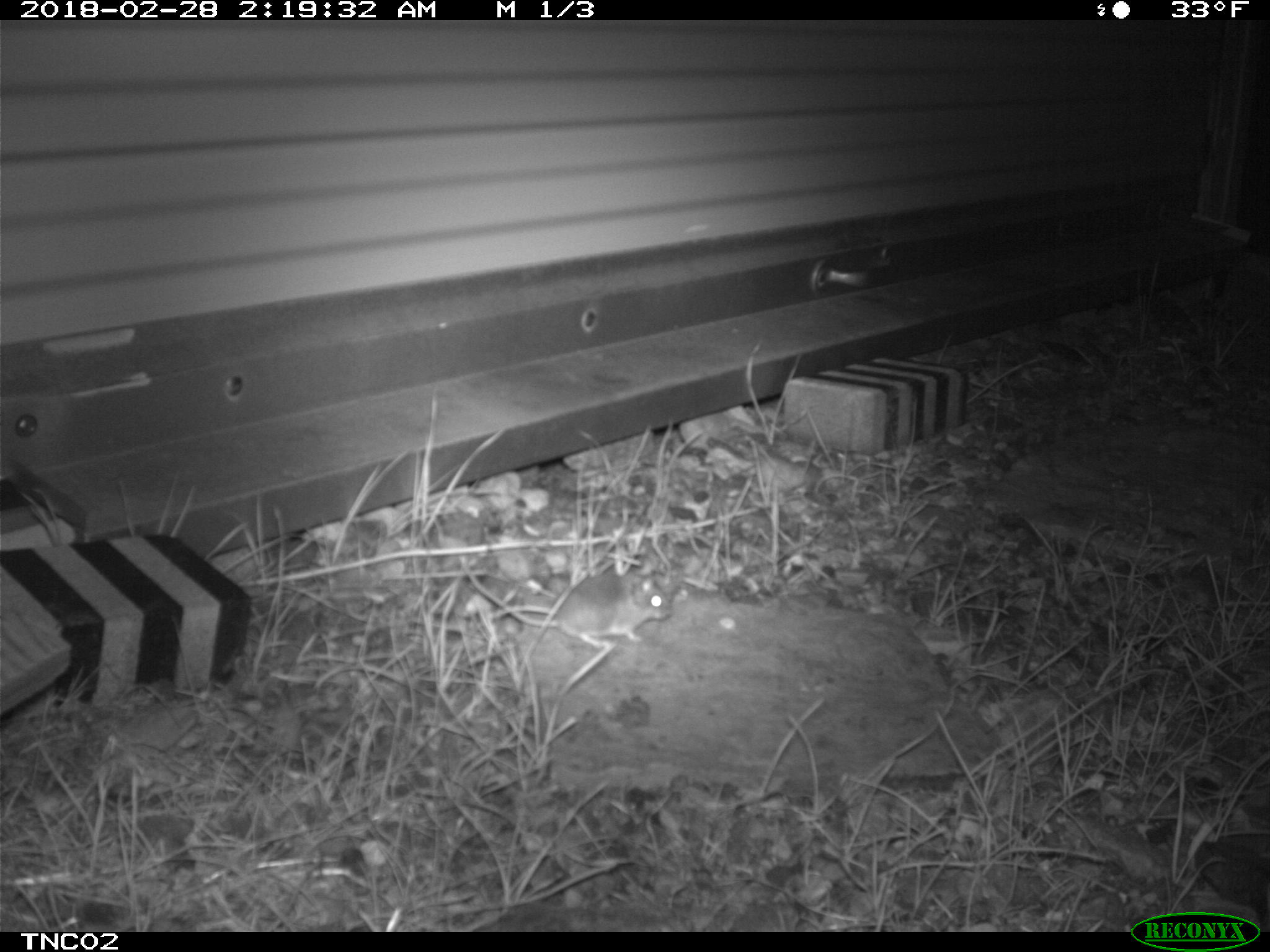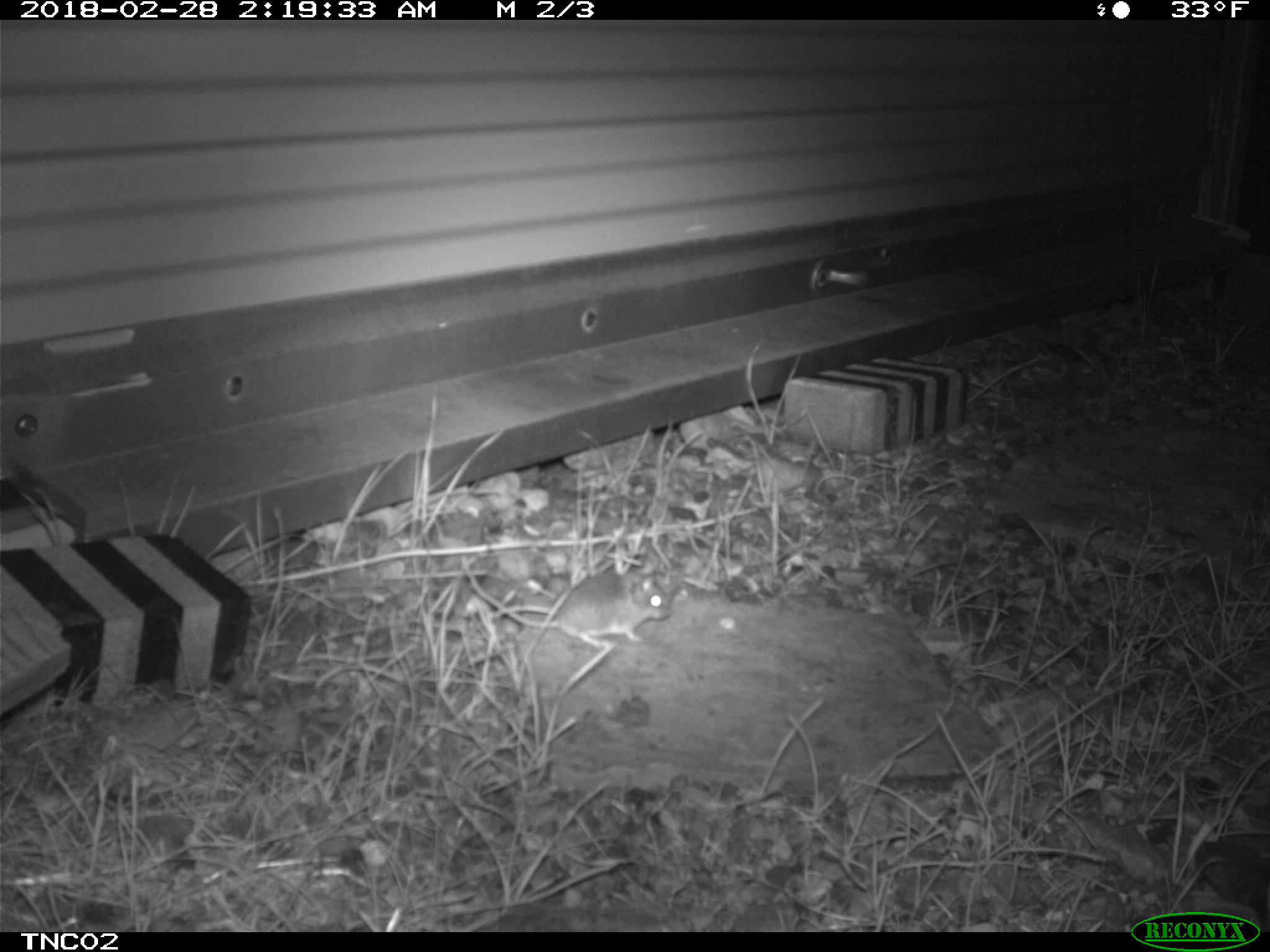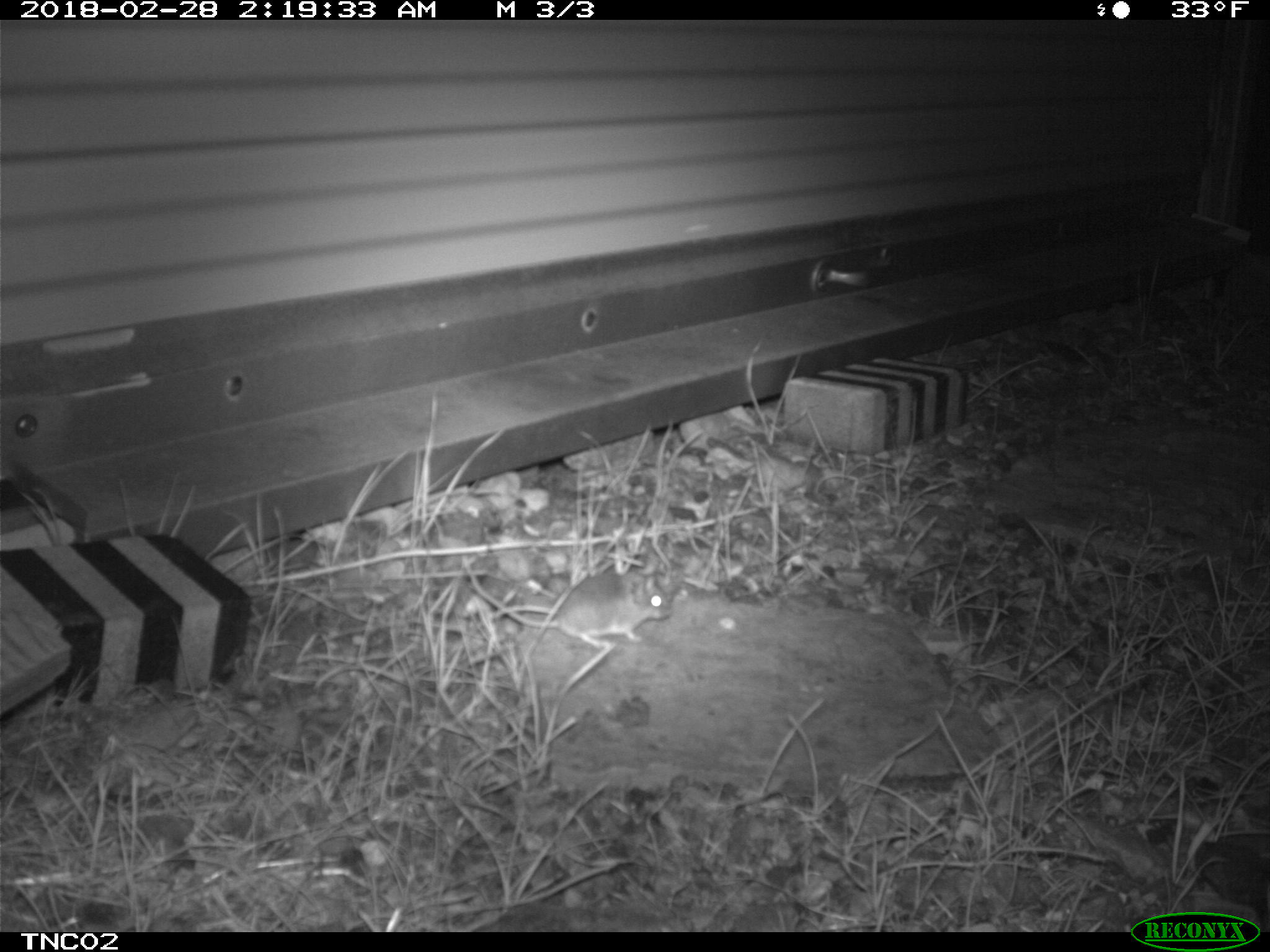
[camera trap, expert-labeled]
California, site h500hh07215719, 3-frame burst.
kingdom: Animalia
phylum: Chordata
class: Mammalia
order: Rodentia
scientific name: Rodentia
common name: rodent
Rodent (Rodentia).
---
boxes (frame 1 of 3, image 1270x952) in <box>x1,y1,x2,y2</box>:
rodent: <box>459,556,675,647</box>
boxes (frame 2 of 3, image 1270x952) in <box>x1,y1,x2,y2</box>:
rodent: <box>458,556,670,646</box>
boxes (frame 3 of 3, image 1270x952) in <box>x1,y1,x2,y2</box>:
rodent: <box>469,568,673,649</box>